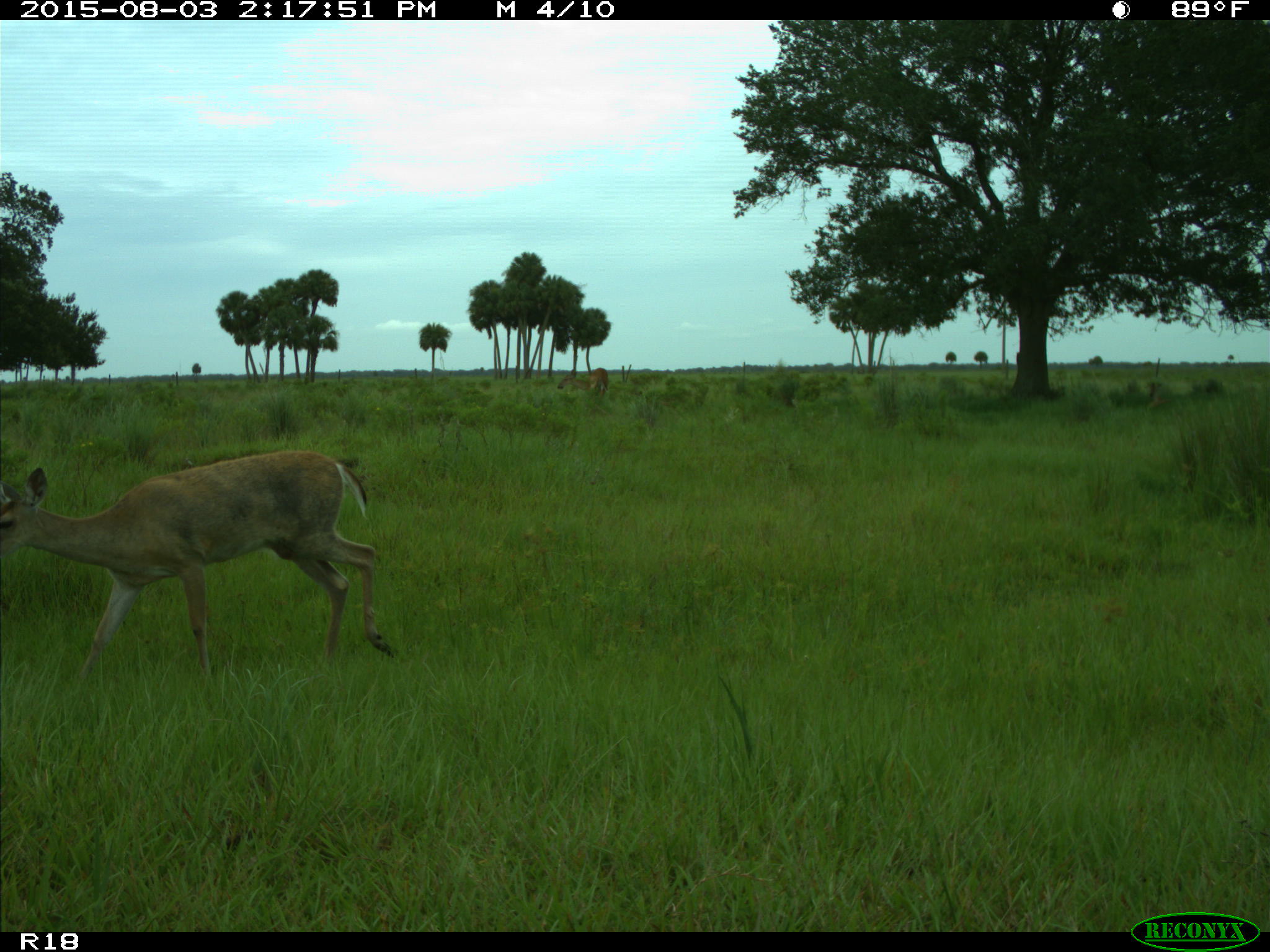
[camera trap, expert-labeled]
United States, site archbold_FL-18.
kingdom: Animalia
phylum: Chordata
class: Mammalia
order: Artiodactyla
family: Cervidae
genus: Odocoileus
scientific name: Odocoileus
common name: deer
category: unidentified deer